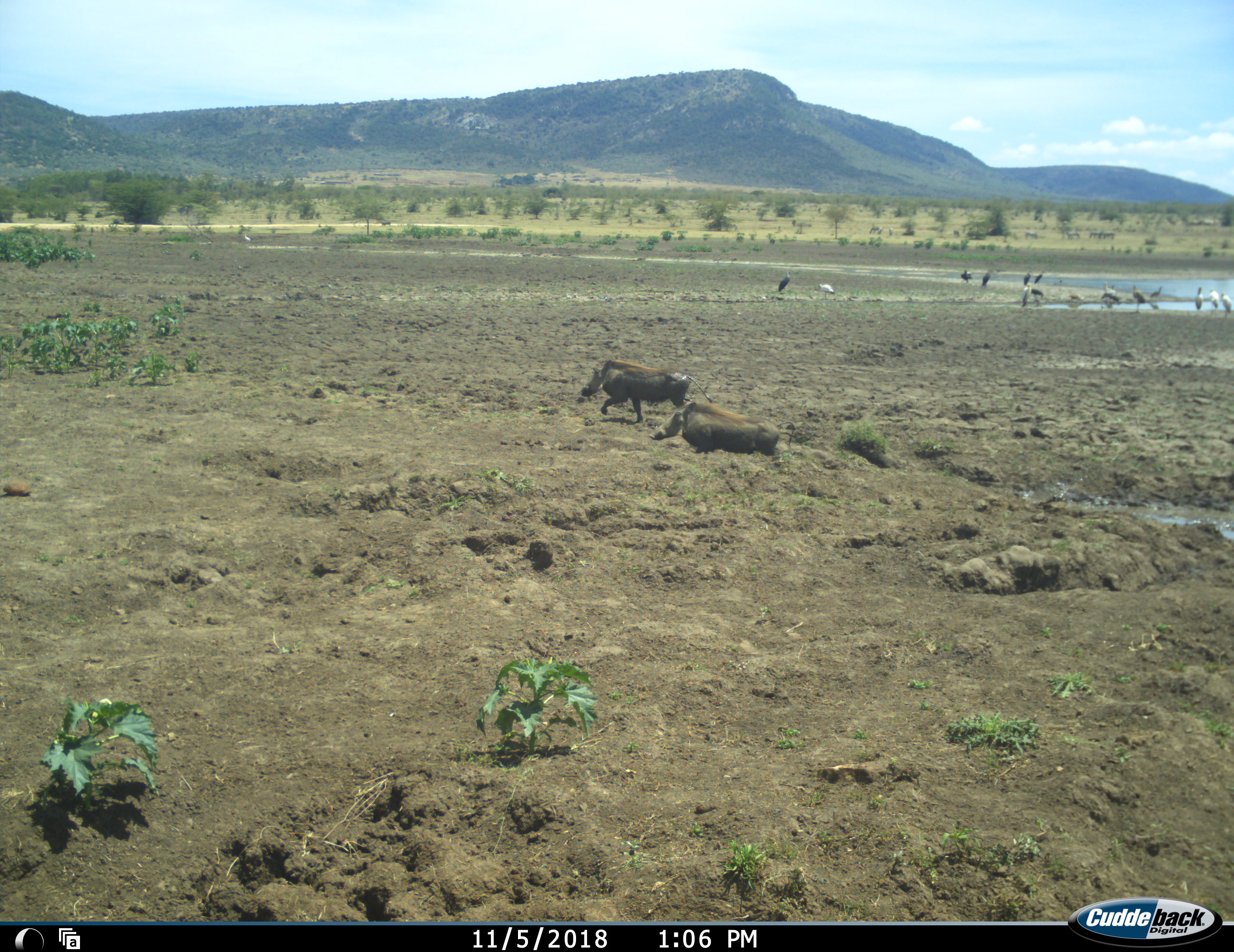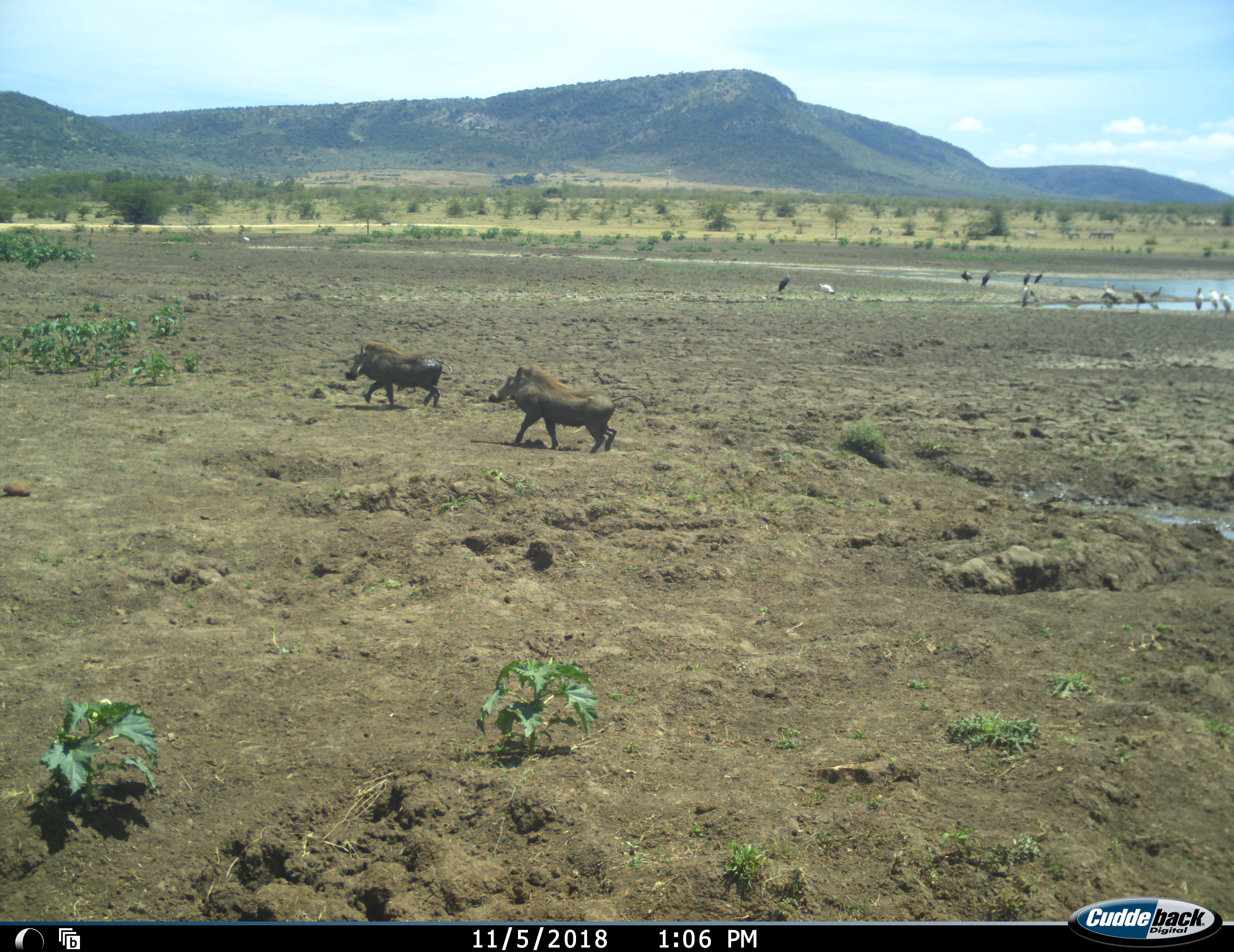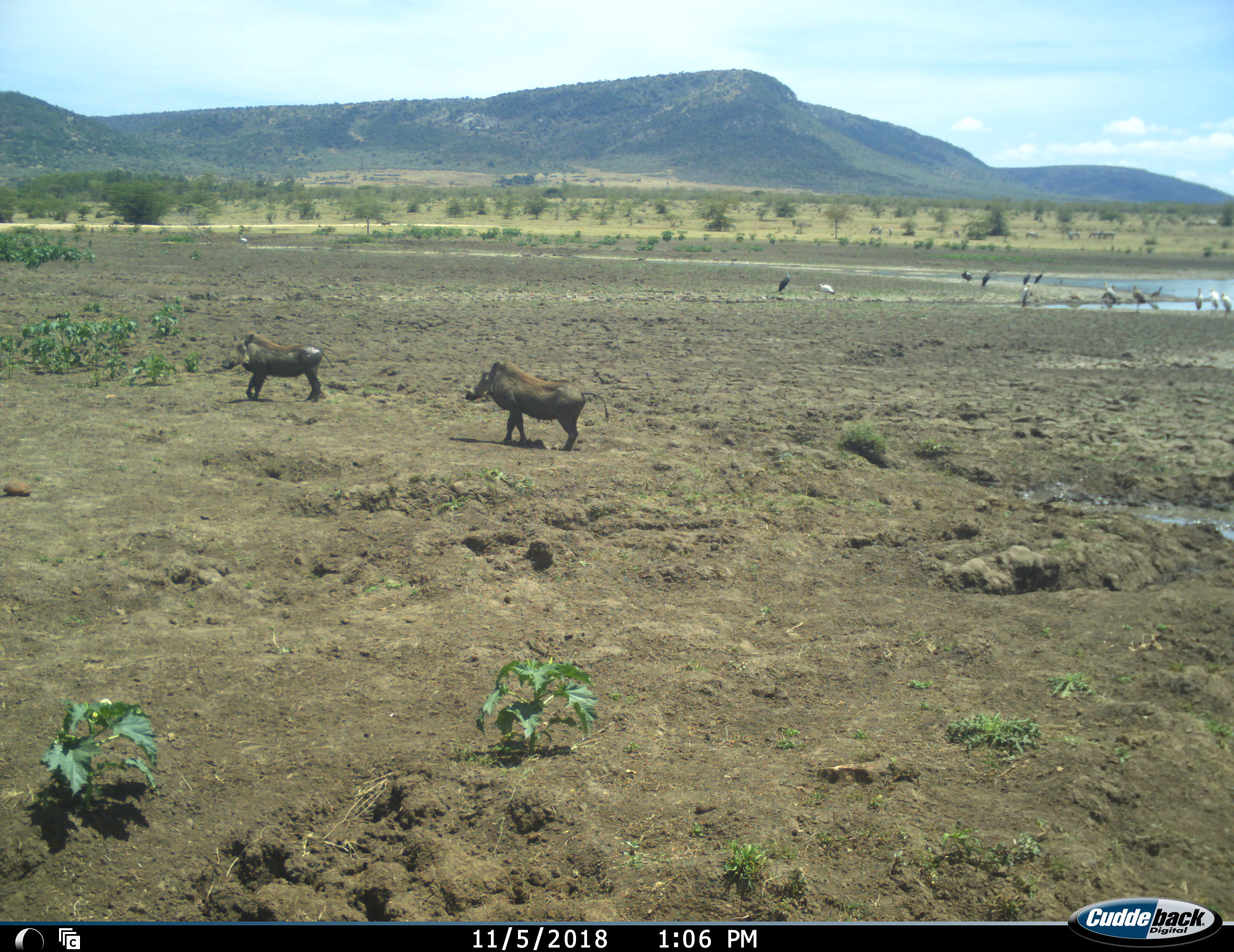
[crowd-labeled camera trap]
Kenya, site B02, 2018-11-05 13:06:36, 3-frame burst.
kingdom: Animalia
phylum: Chordata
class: Aves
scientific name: Aves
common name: bird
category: birdother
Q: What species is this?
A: Birdother (bird) (Aves).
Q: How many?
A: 11-50.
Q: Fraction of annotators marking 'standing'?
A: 86%.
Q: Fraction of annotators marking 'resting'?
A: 0%.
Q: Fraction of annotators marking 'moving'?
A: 43%.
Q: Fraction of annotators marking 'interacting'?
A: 0%.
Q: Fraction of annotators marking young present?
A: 0%.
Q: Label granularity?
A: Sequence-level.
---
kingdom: Animalia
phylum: Chordata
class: Mammalia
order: Artiodactyla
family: Suidae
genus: Phacochoerus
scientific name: Phacochoerus africanus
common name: warthog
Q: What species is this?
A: Warthog (Phacochoerus africanus).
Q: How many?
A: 2.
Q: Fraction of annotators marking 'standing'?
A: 10%.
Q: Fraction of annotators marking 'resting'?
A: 0%.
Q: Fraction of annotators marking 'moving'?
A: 100%.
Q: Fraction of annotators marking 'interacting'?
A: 0%.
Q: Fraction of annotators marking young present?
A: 0%.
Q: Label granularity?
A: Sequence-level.